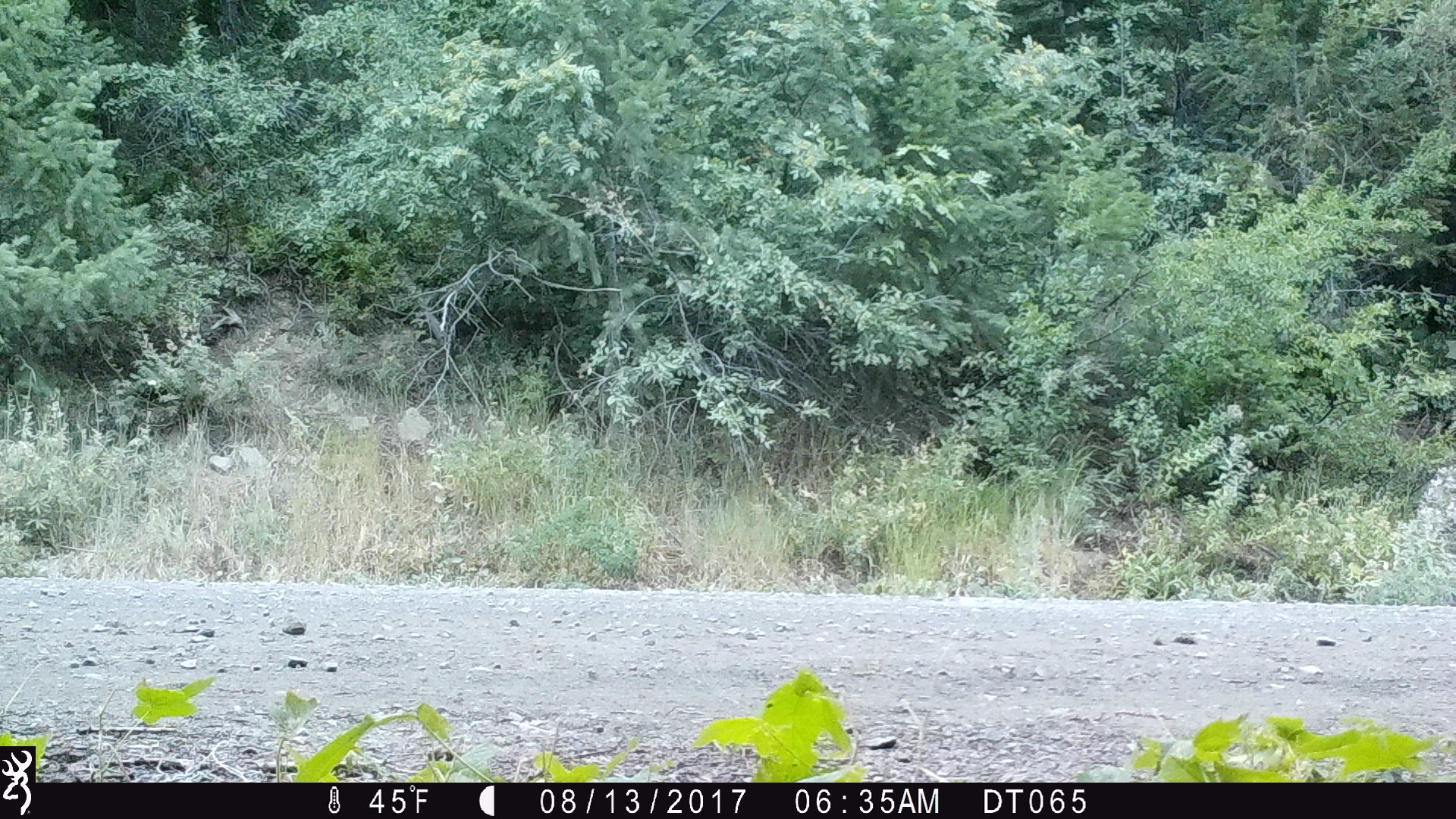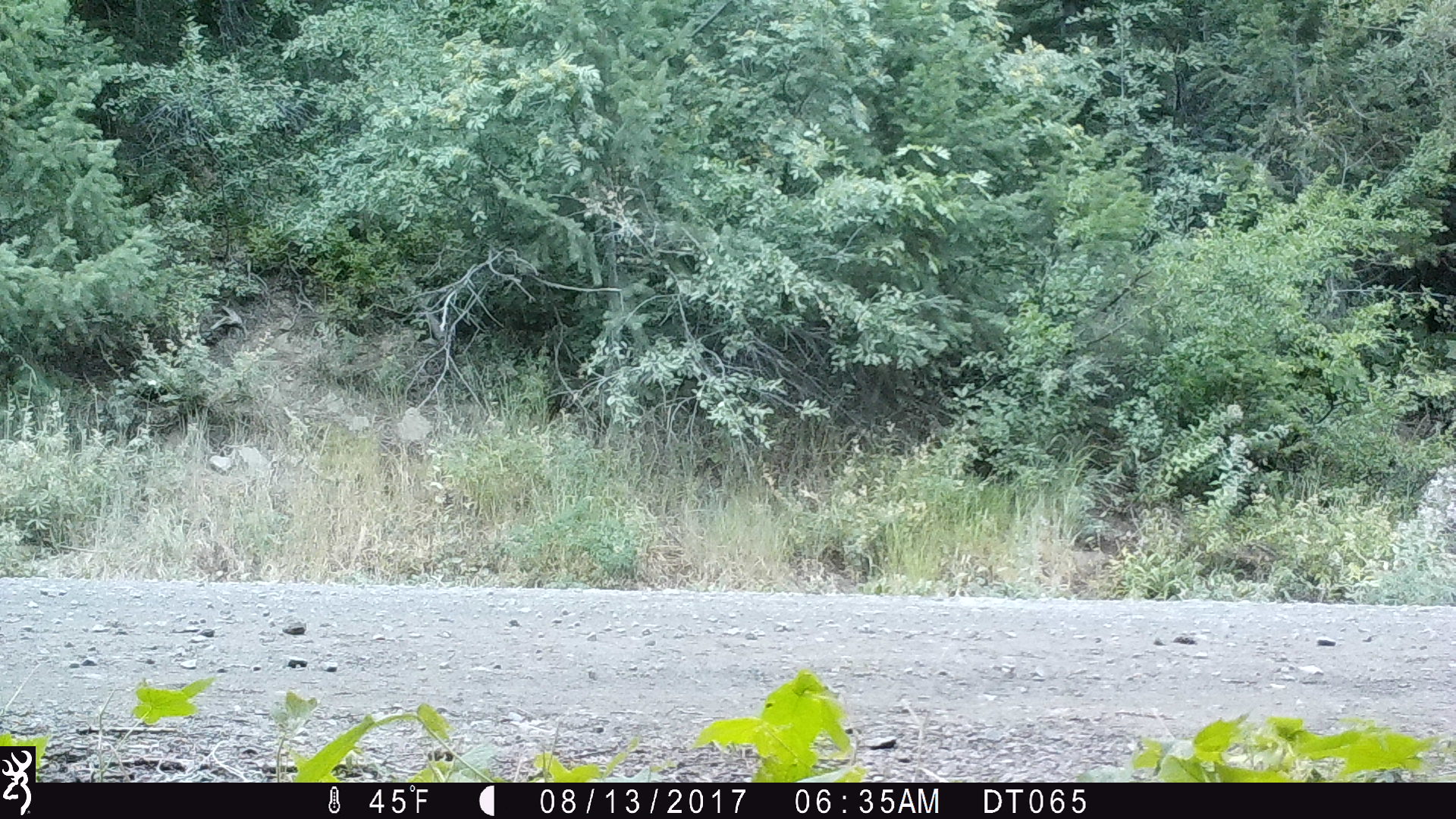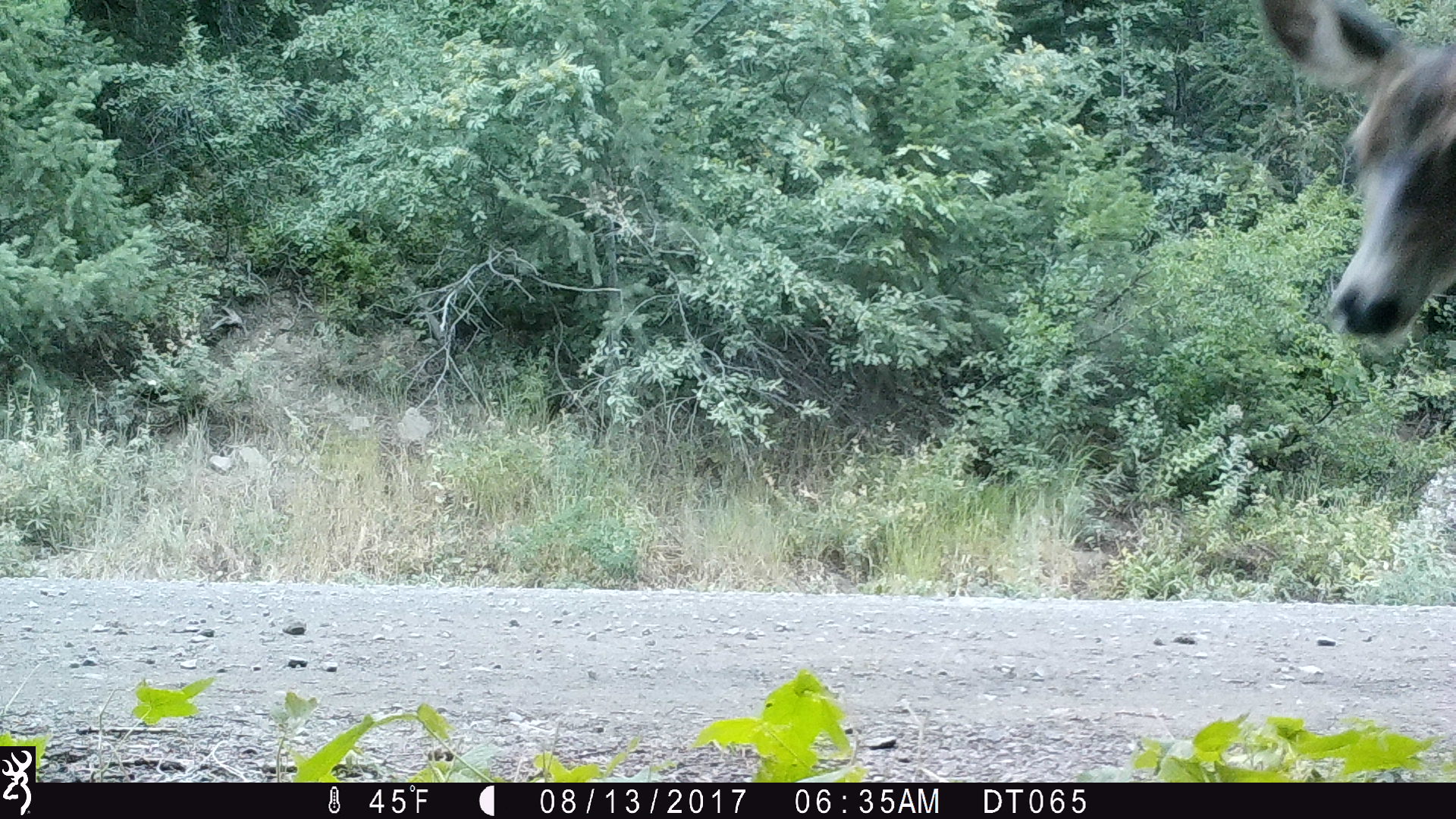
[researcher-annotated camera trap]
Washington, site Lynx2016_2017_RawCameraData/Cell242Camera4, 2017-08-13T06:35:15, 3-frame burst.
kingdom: Animalia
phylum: Chordata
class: Mammalia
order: Artiodactyla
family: Cervidae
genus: Odocoileus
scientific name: Odocoileus hemionus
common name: mule deer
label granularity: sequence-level